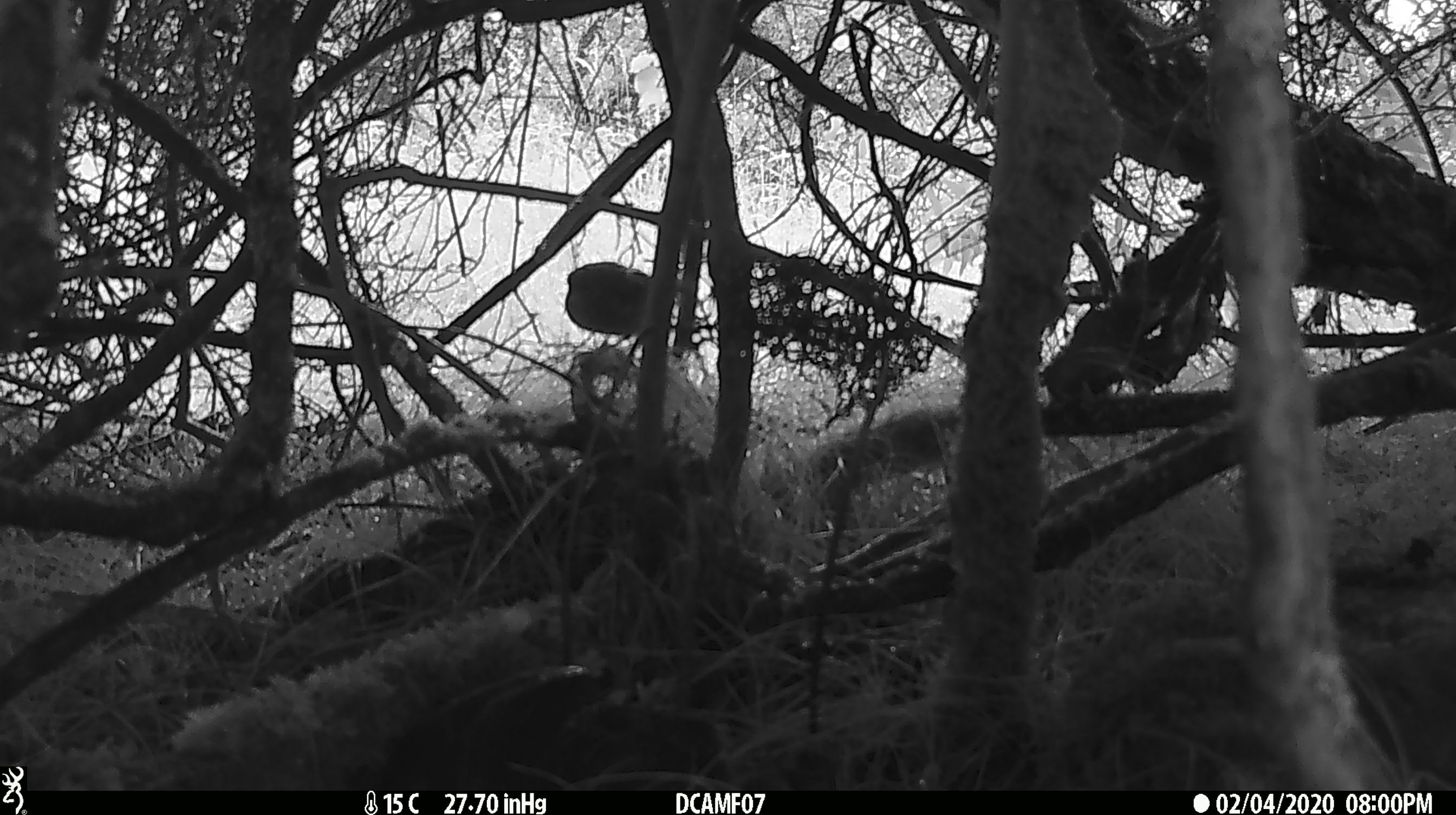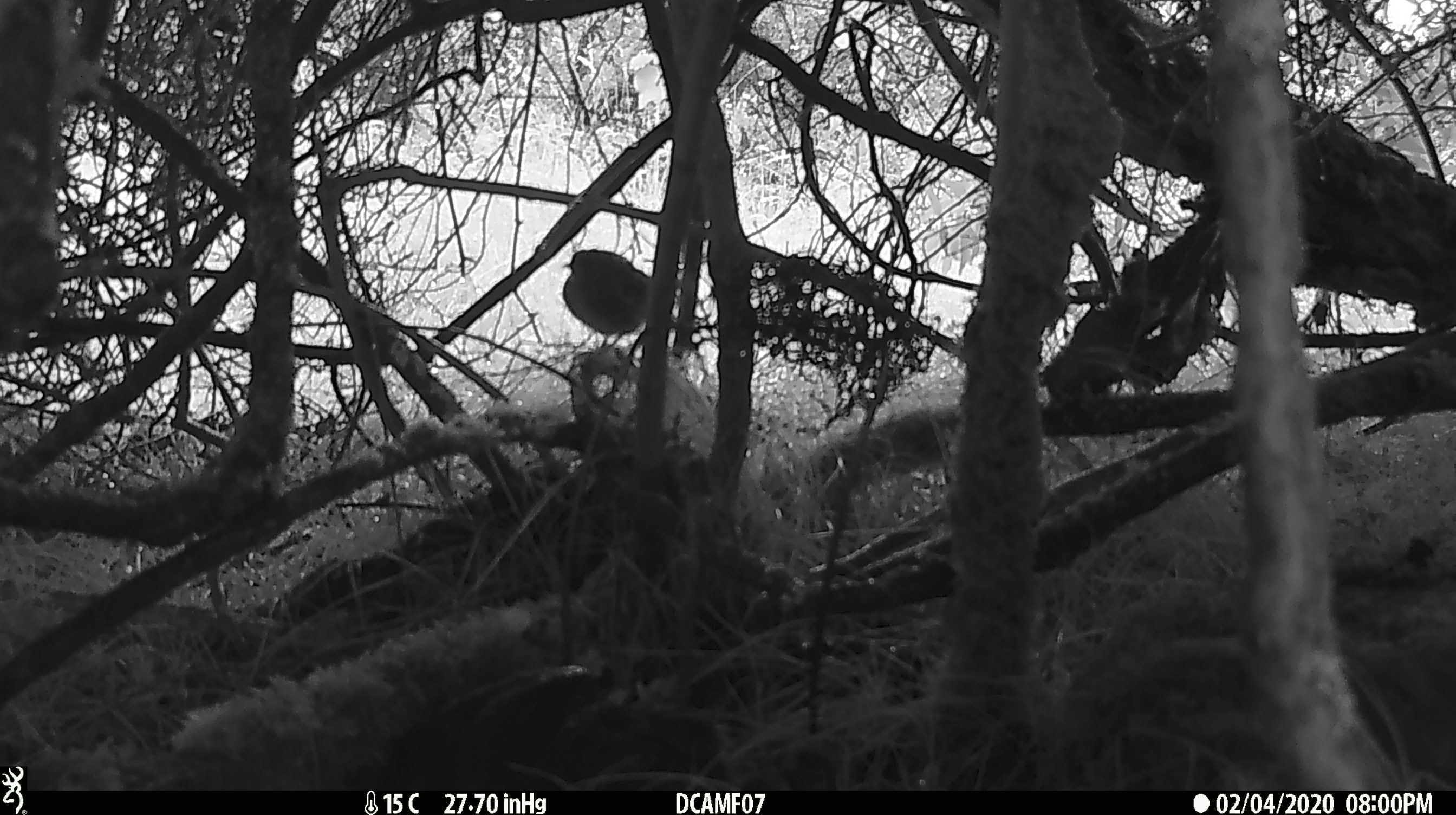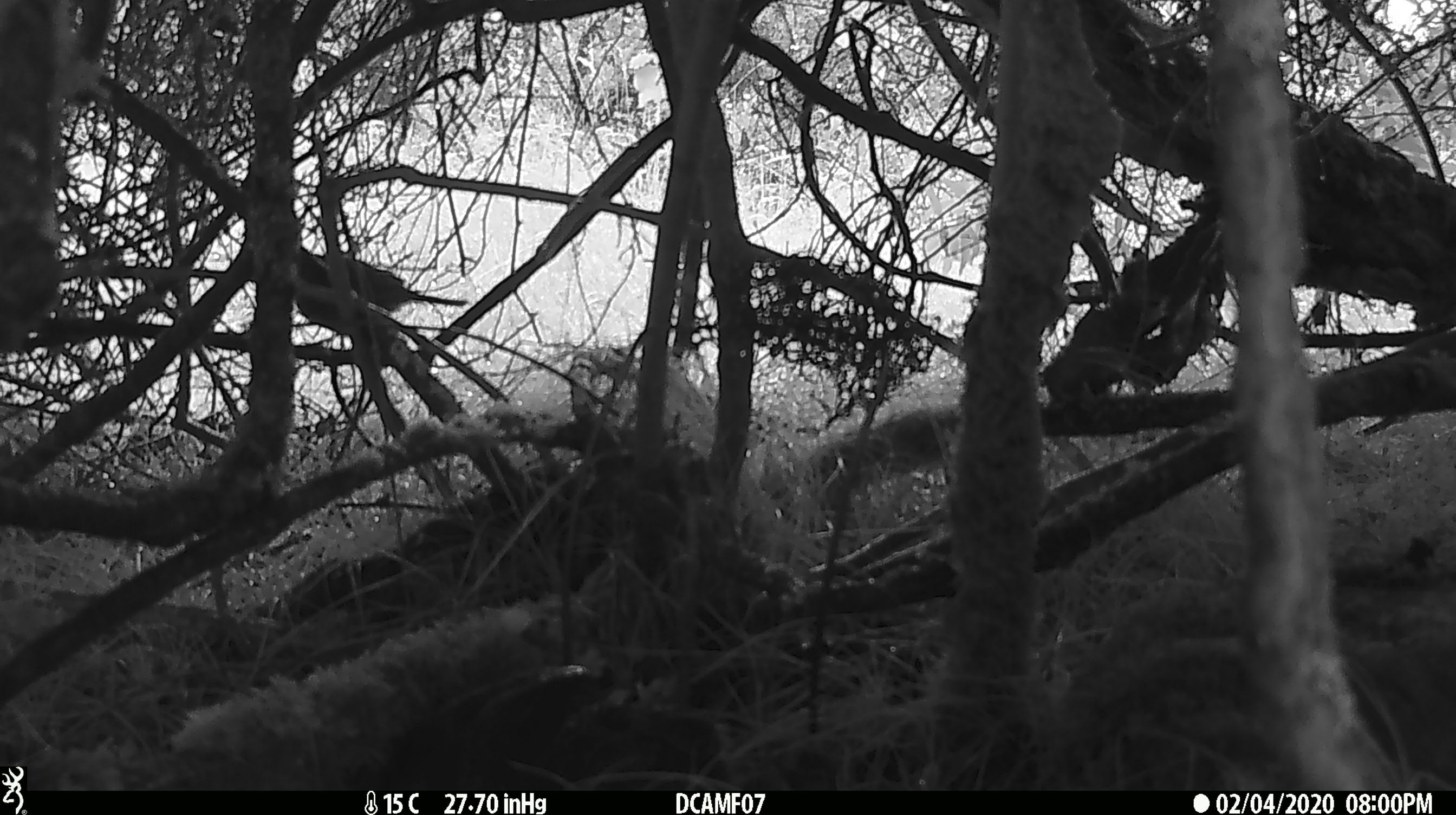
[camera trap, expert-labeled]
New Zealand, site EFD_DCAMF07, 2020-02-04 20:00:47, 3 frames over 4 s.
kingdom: Animalia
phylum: Chordata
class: Aves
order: Passeriformes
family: Turdidae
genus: Turdus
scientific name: Turdus philomelos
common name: song thrush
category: thrush